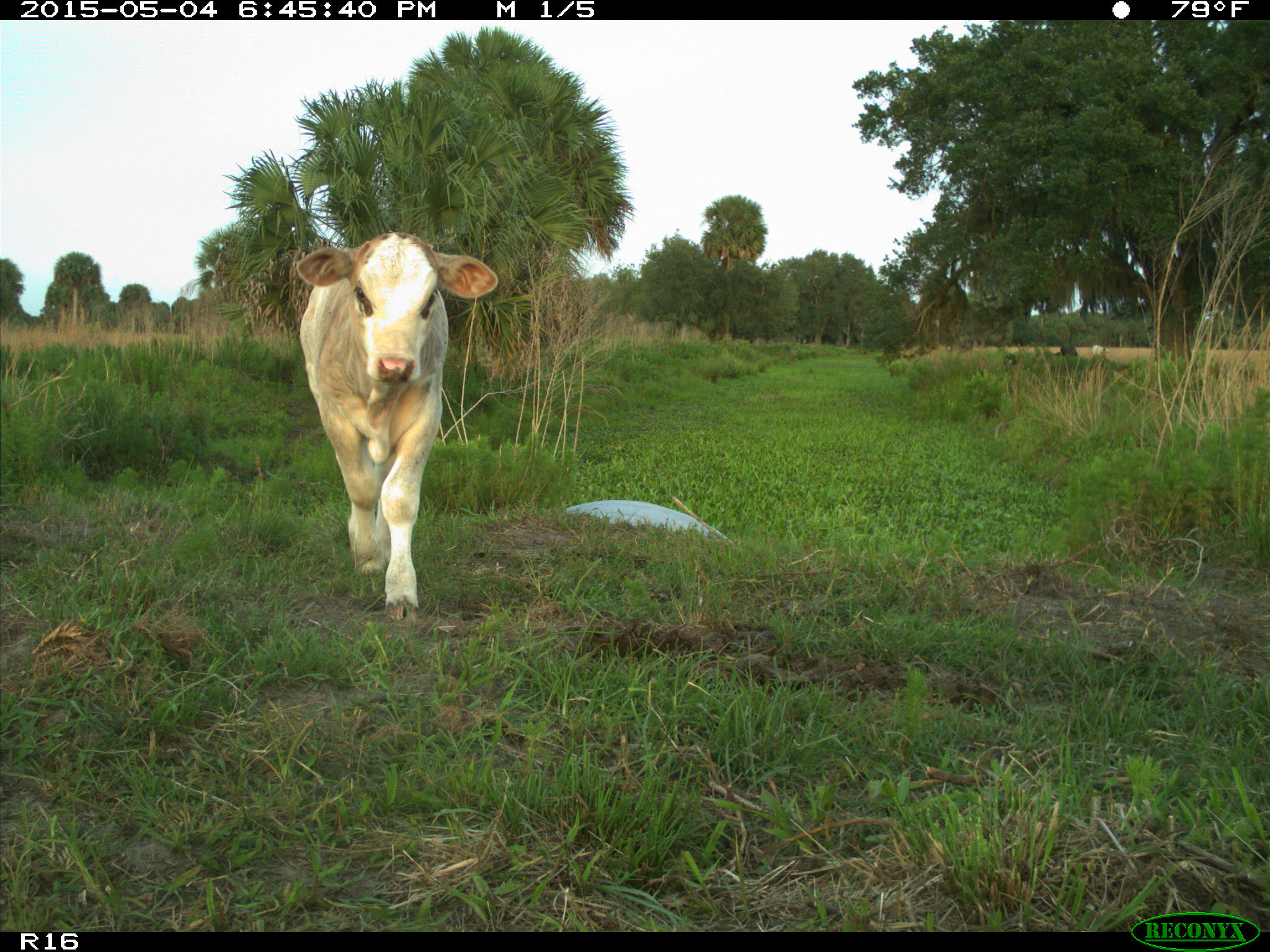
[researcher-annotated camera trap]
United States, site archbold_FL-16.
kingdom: Animalia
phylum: Chordata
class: Mammalia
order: Artiodactyla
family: Bovidae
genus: Bos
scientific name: Bos taurus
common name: domestic cow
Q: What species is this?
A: Bos taurus (domestic cow).